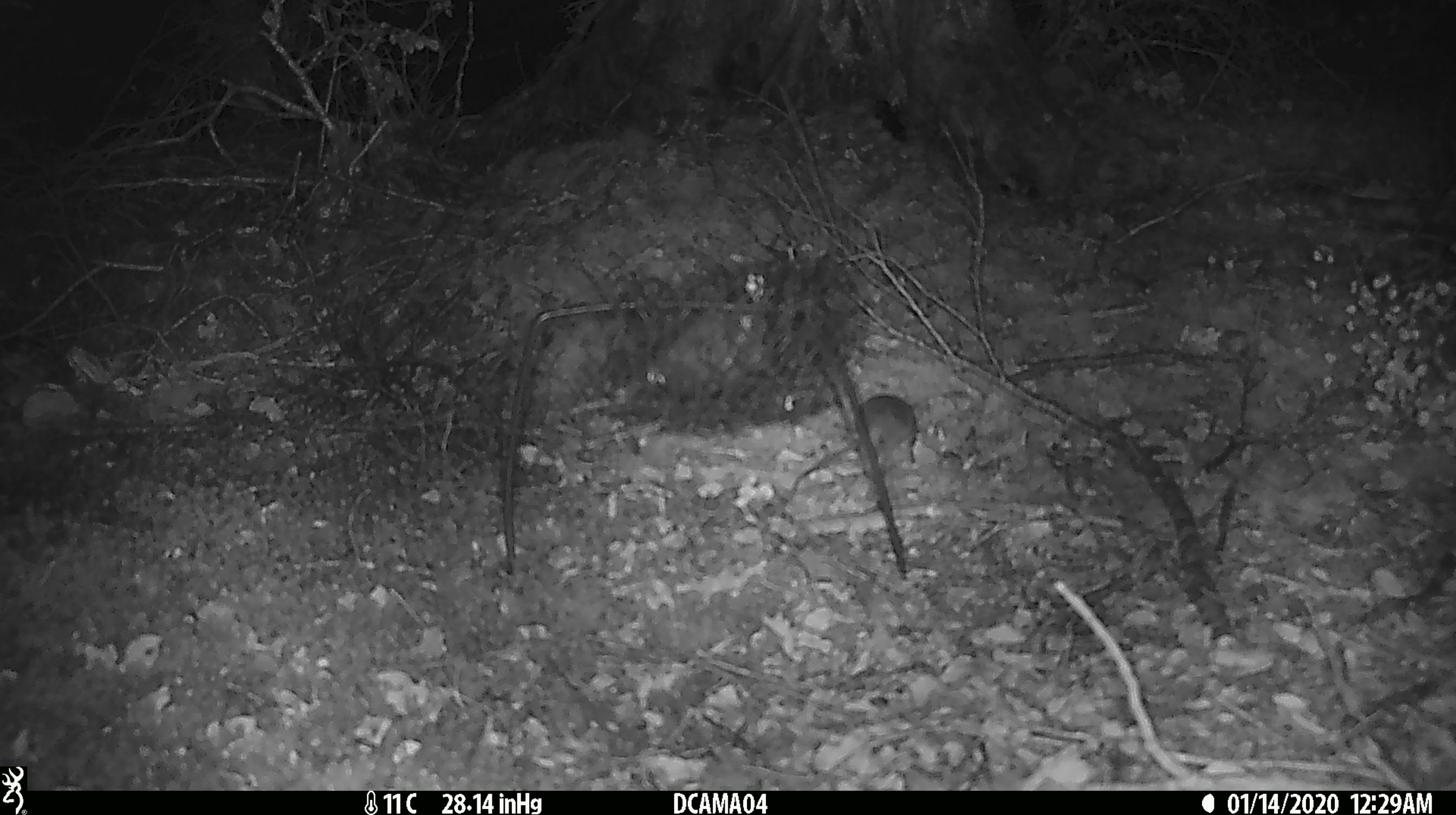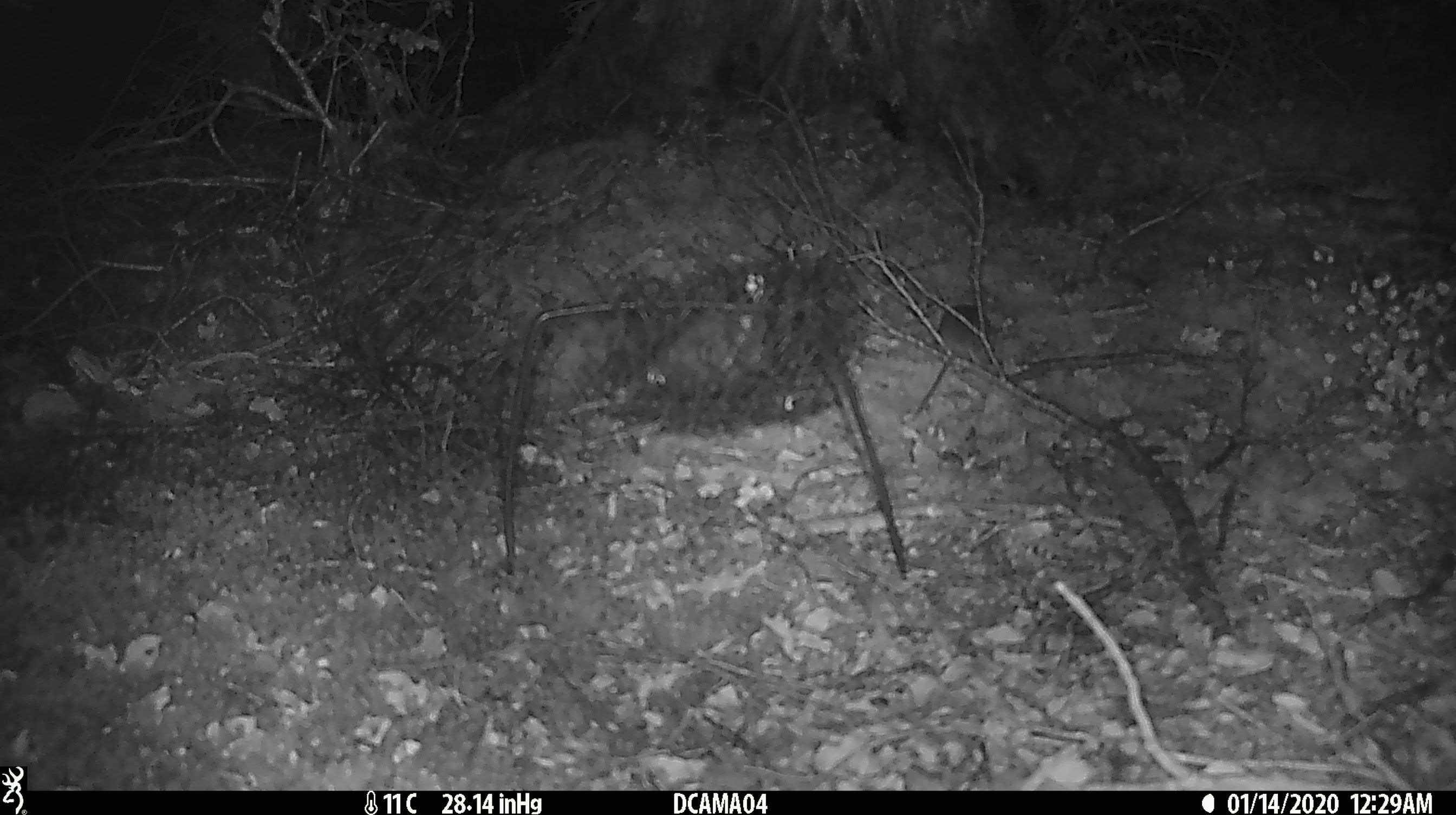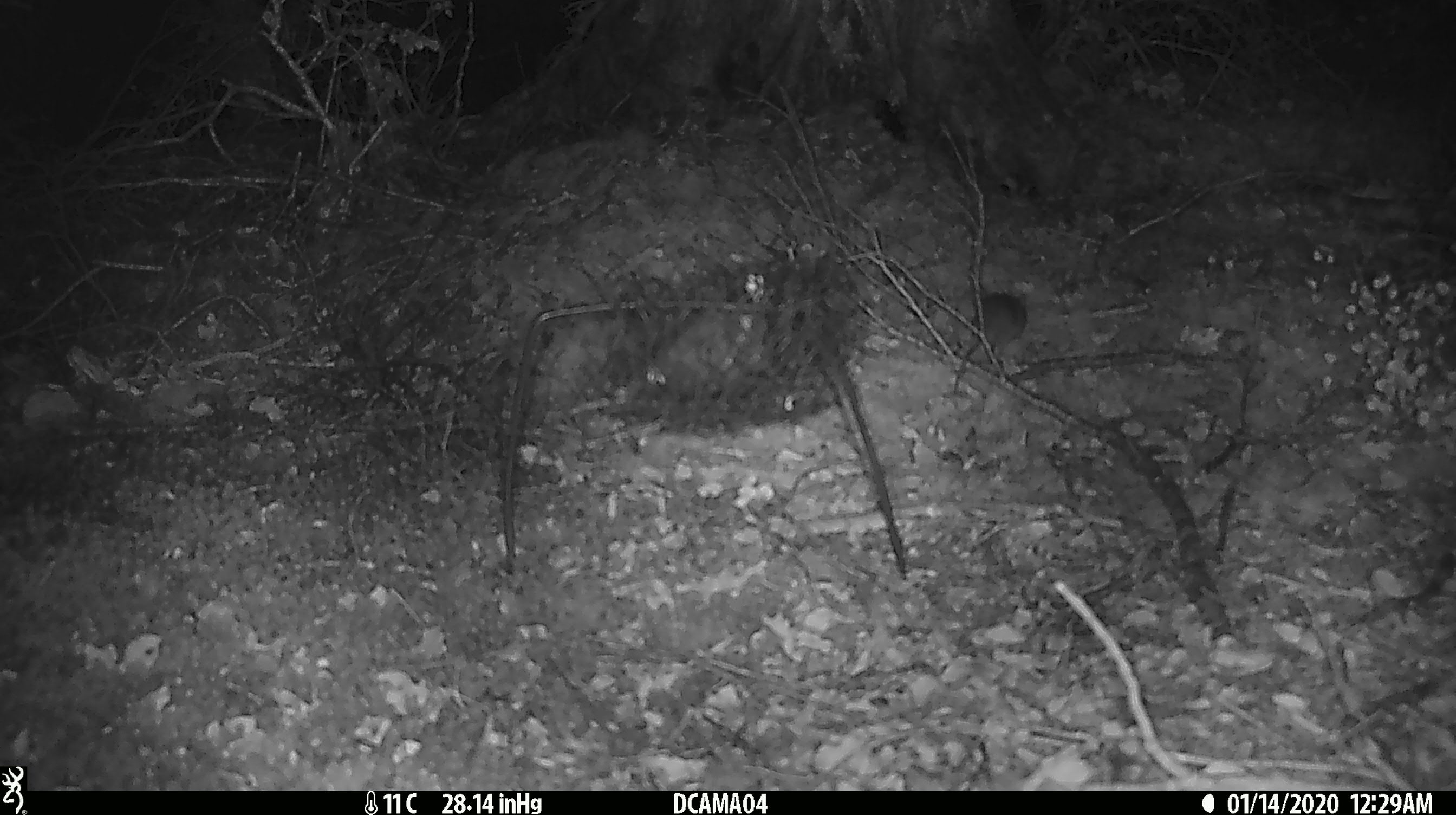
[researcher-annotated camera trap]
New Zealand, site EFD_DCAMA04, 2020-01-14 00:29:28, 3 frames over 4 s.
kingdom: Animalia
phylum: Chordata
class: Mammalia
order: Rodentia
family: Muridae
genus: Mus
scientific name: Mus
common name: mouse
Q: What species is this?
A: Mouse (Mus).